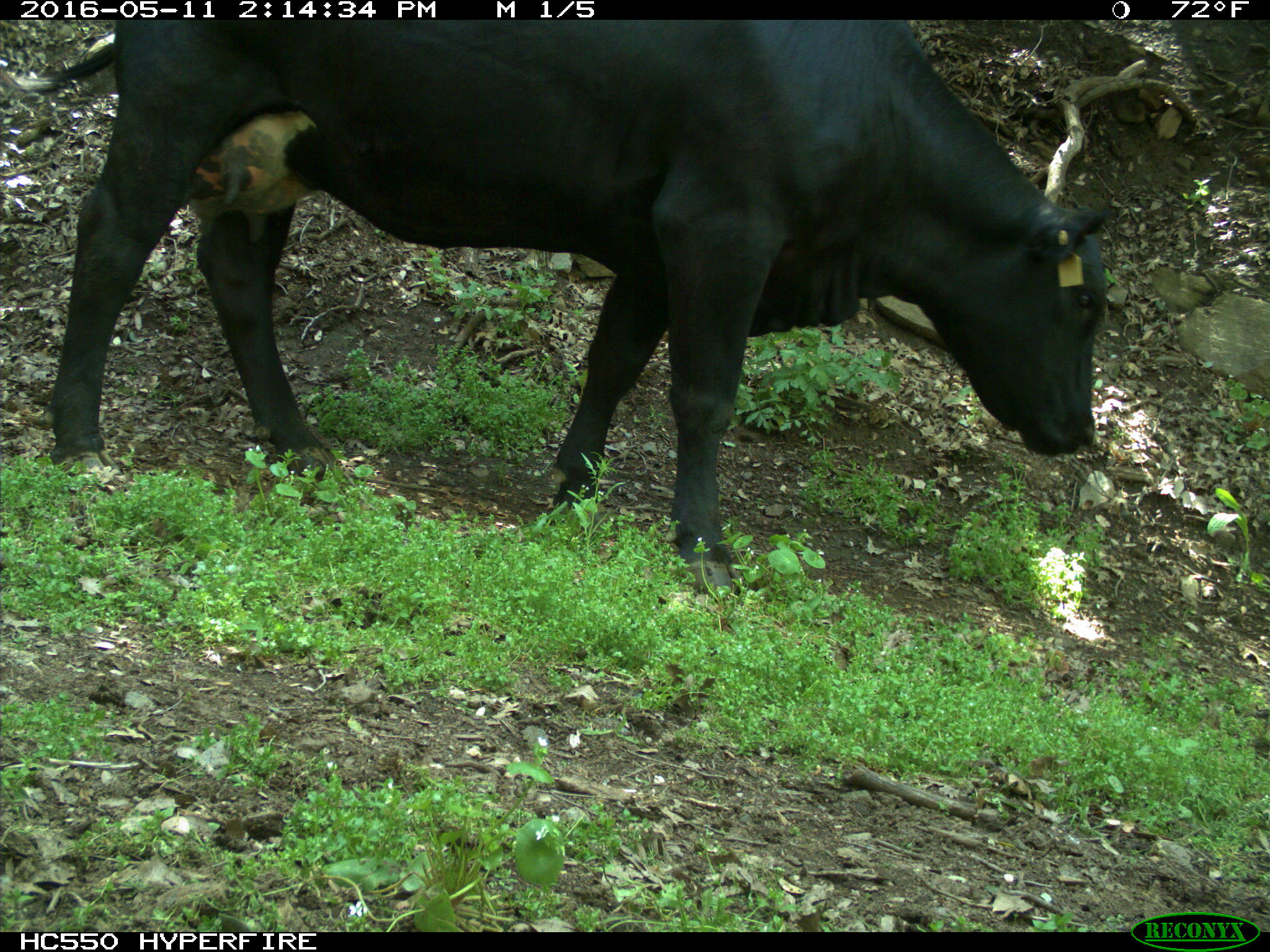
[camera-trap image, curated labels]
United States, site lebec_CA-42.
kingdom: Animalia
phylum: Chordata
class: Mammalia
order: Artiodactyla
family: Bovidae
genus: Bos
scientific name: Bos taurus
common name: domestic cow